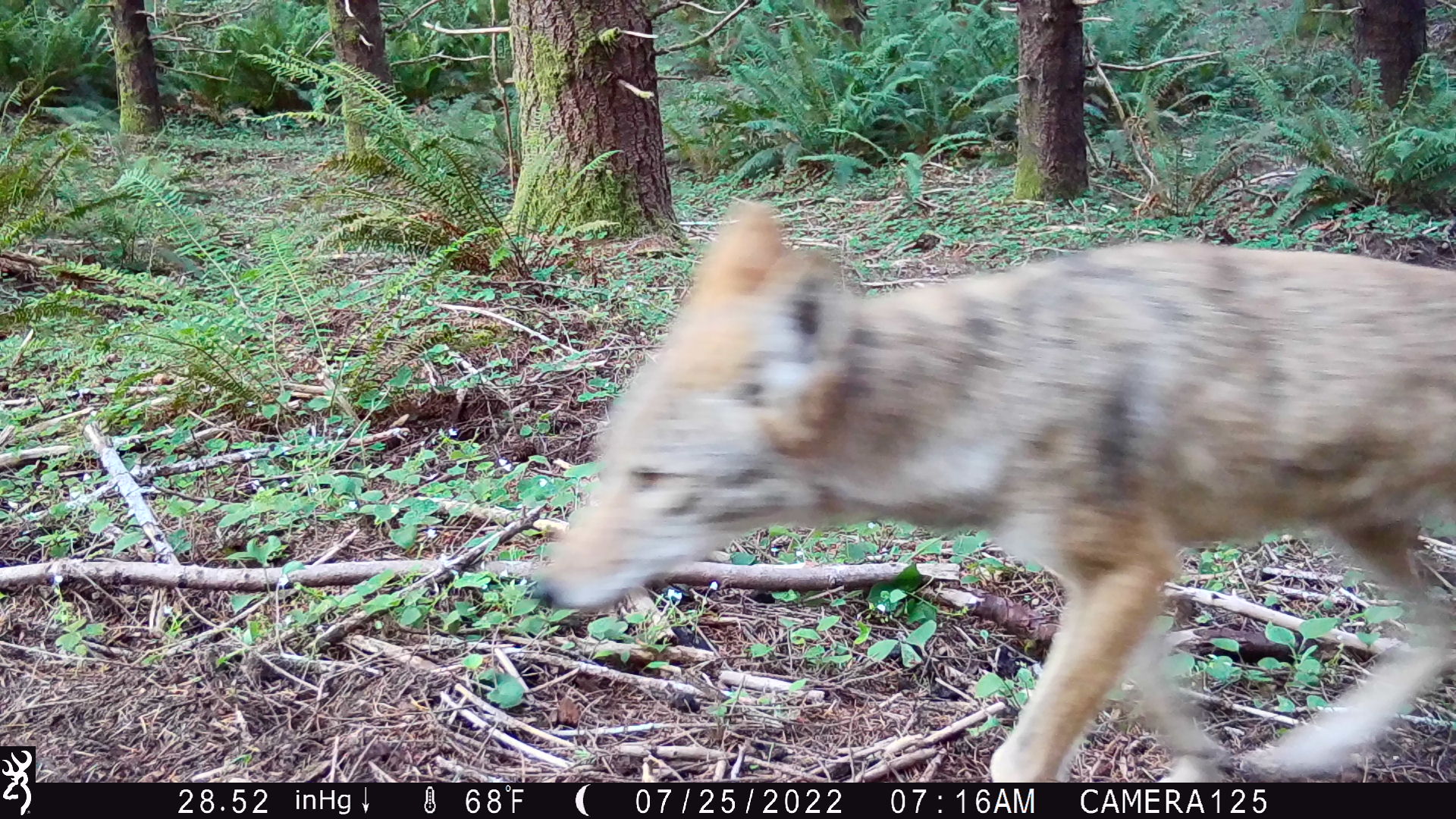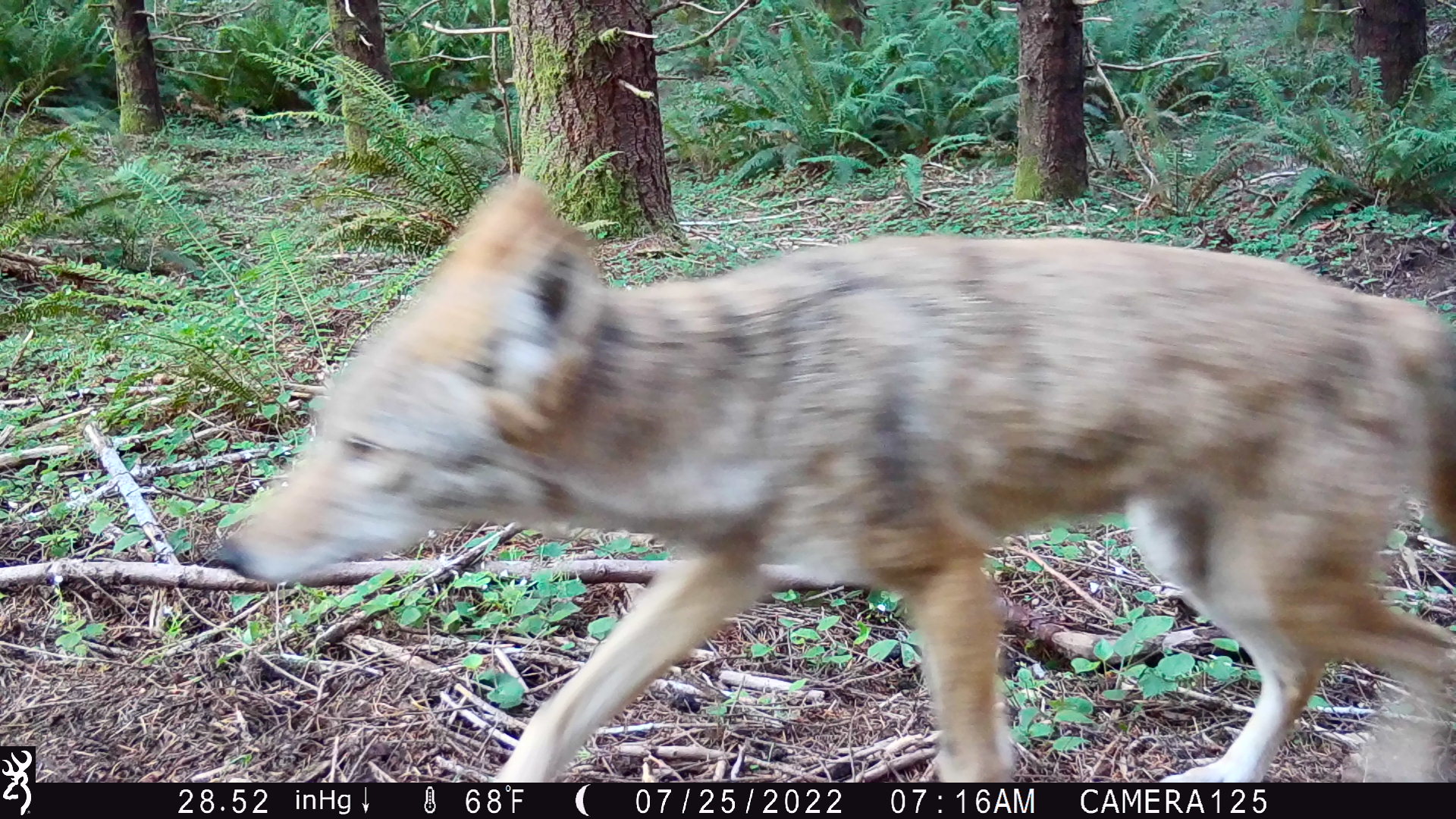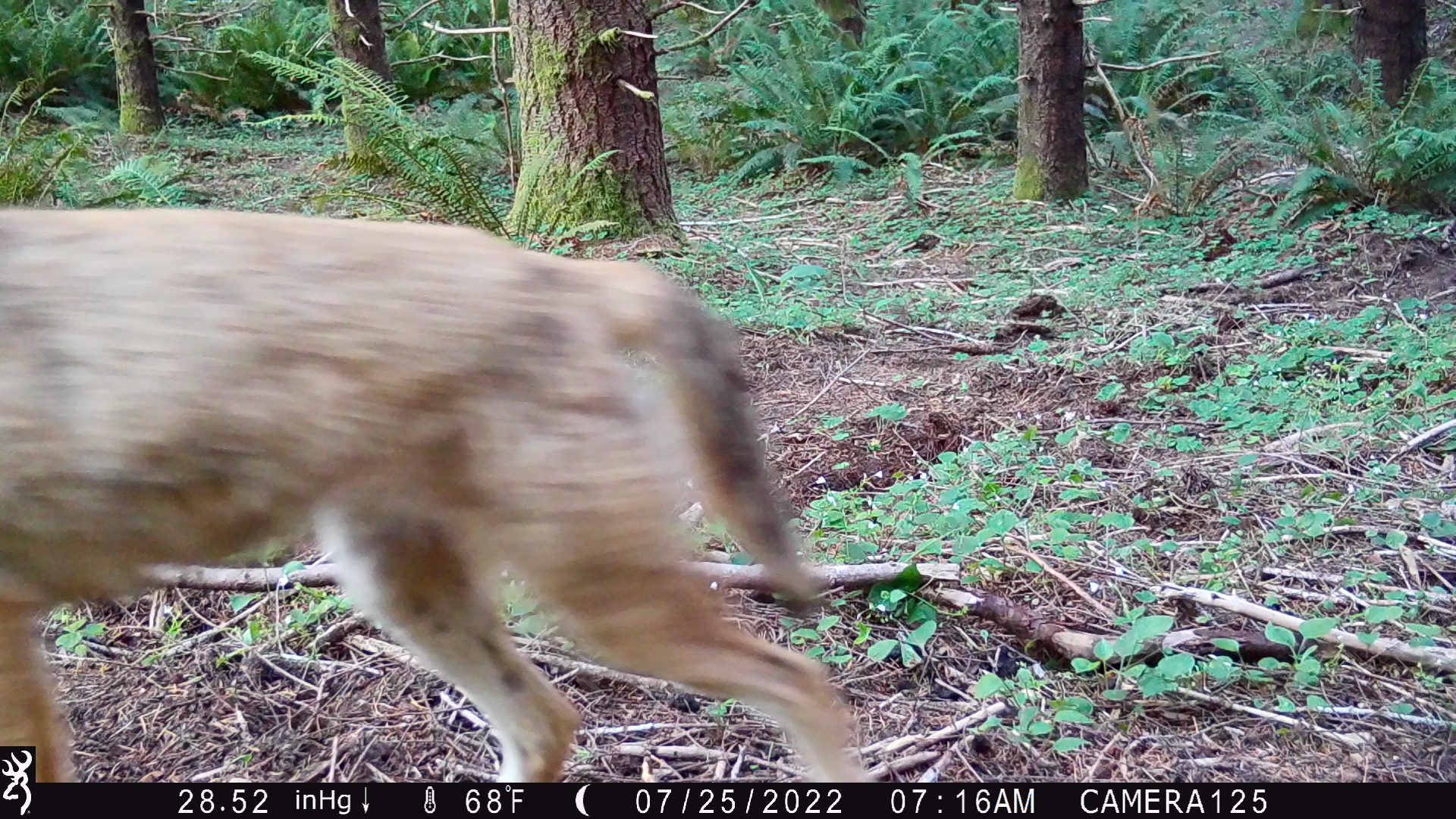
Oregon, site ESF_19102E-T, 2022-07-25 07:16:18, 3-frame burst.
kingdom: Animalia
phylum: Chordata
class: Mammalia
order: Carnivora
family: Canidae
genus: Canis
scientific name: Canis latrans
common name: coyote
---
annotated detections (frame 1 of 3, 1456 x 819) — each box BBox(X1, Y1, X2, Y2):
coyote: BBox(512, 191, 1451, 782)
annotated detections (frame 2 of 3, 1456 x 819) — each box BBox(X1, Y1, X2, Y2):
coyote: BBox(192, 152, 1451, 783)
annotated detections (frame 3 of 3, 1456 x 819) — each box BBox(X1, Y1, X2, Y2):
coyote: BBox(41, 194, 892, 779); BBox(3, 194, 878, 743)